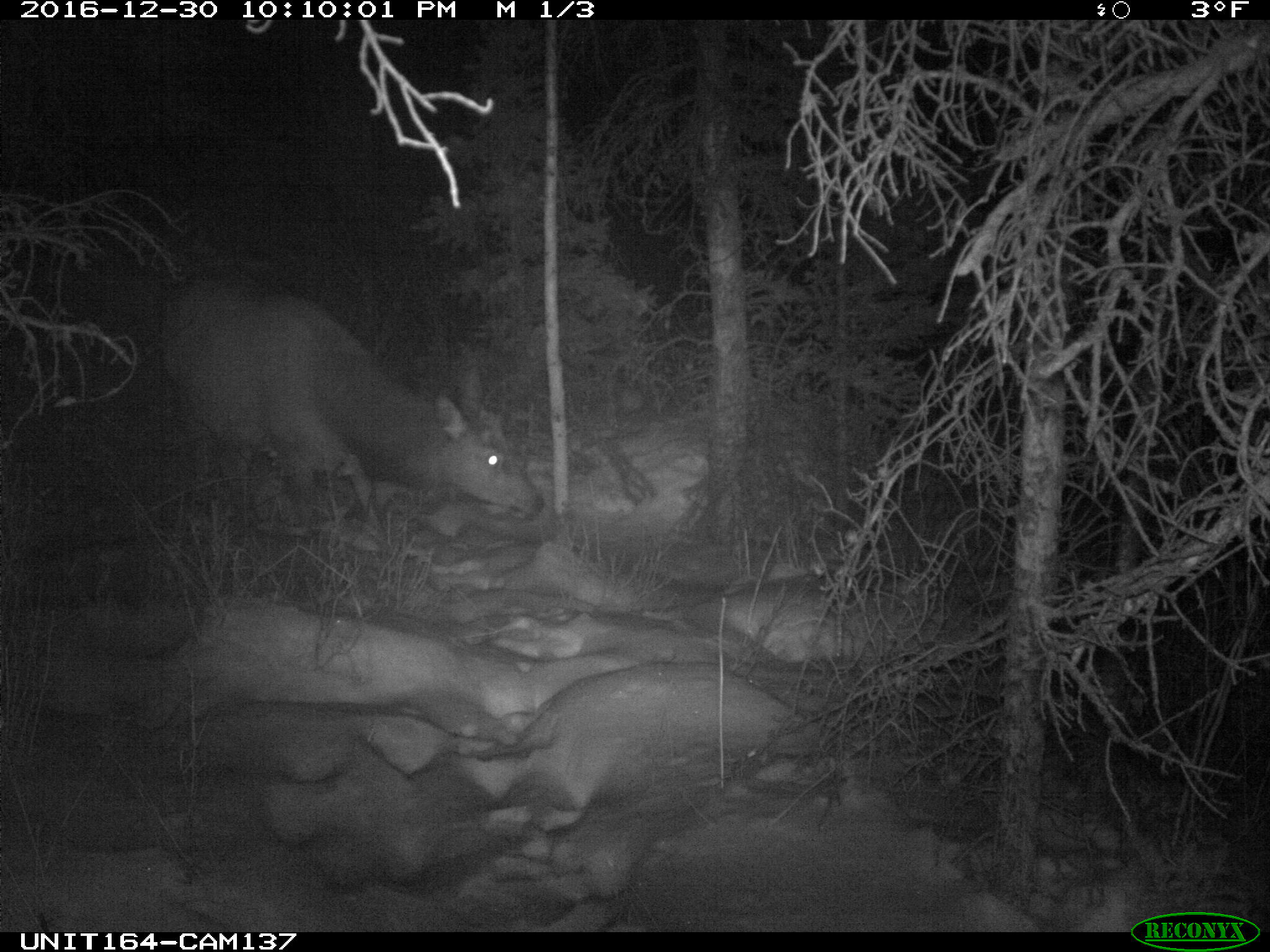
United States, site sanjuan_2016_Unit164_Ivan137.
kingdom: Animalia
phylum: Chordata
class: Mammalia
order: Artiodactyla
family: Cervidae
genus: Cervus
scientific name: Cervus elaphus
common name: red deer